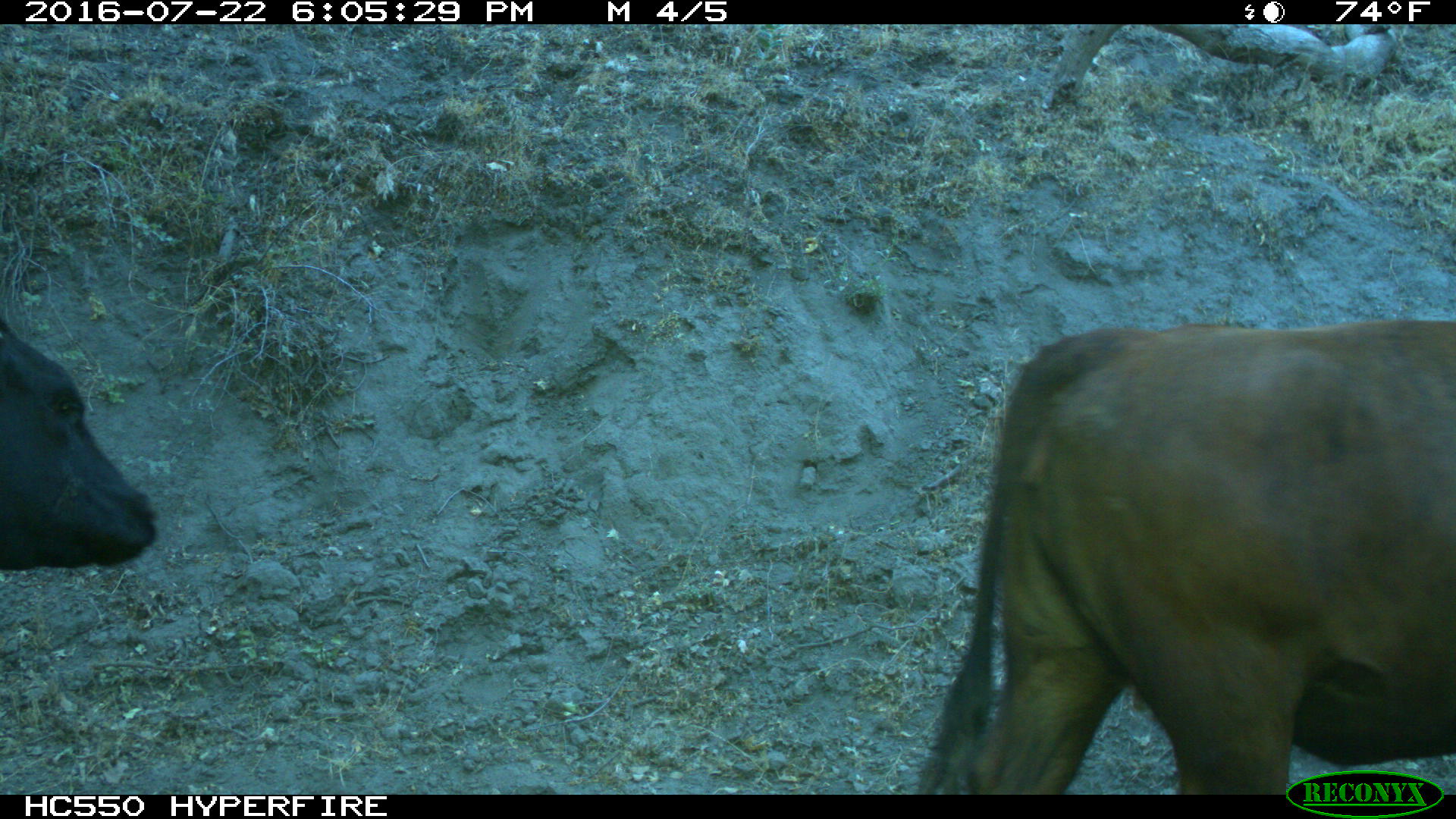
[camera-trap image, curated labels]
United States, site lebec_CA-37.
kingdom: Animalia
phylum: Chordata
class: Mammalia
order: Artiodactyla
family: Bovidae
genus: Bos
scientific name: Bos taurus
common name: domestic cow